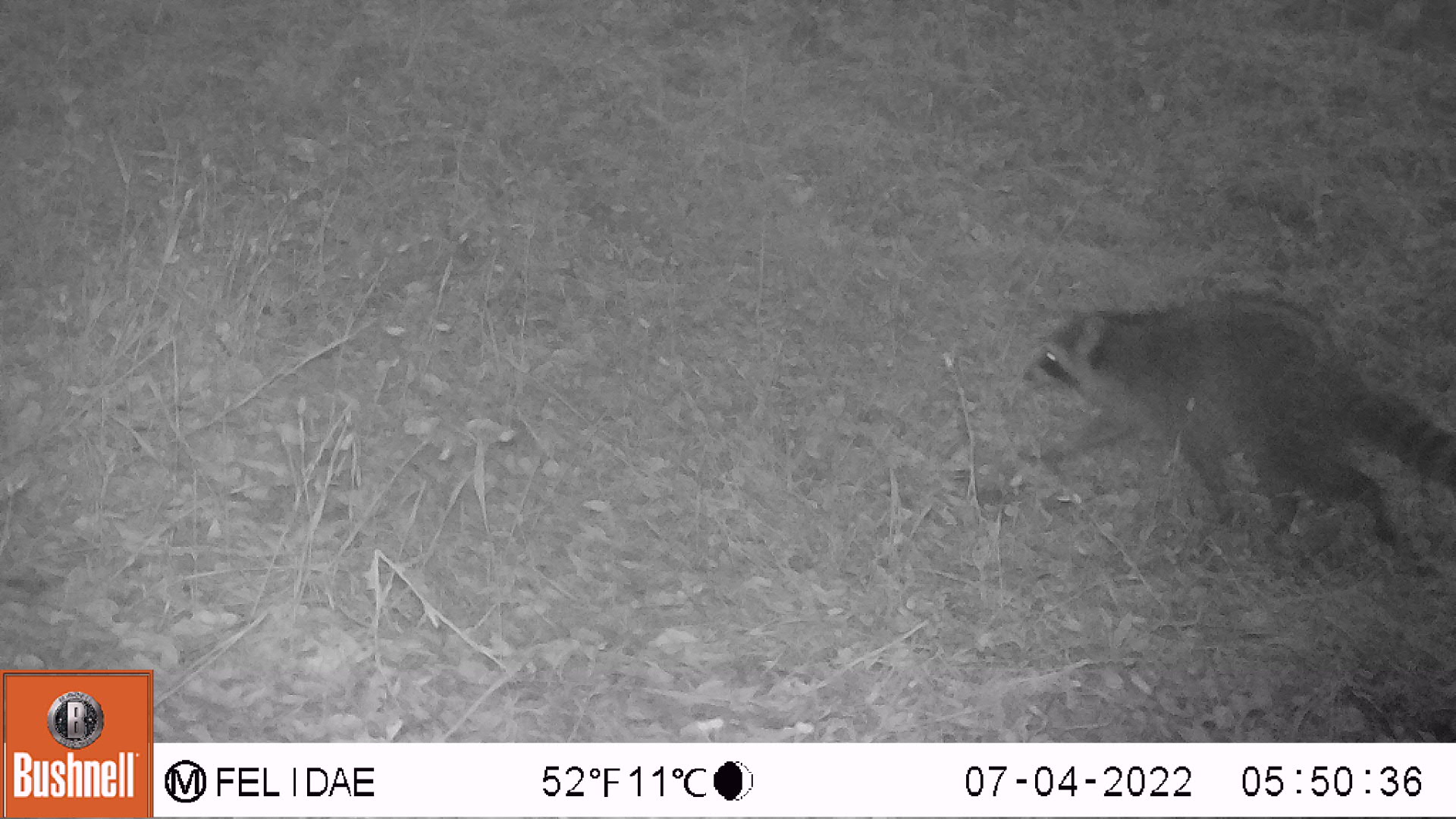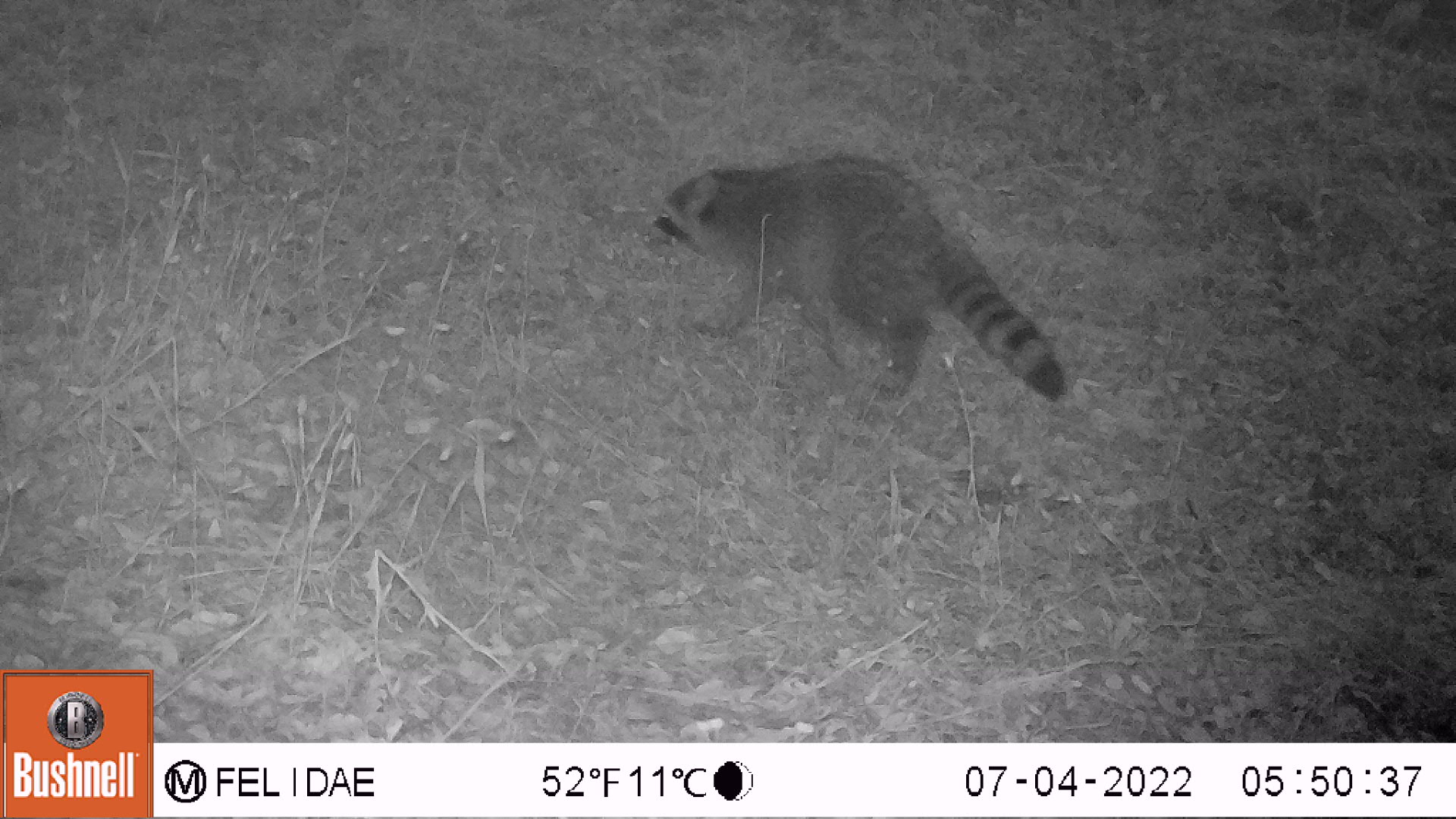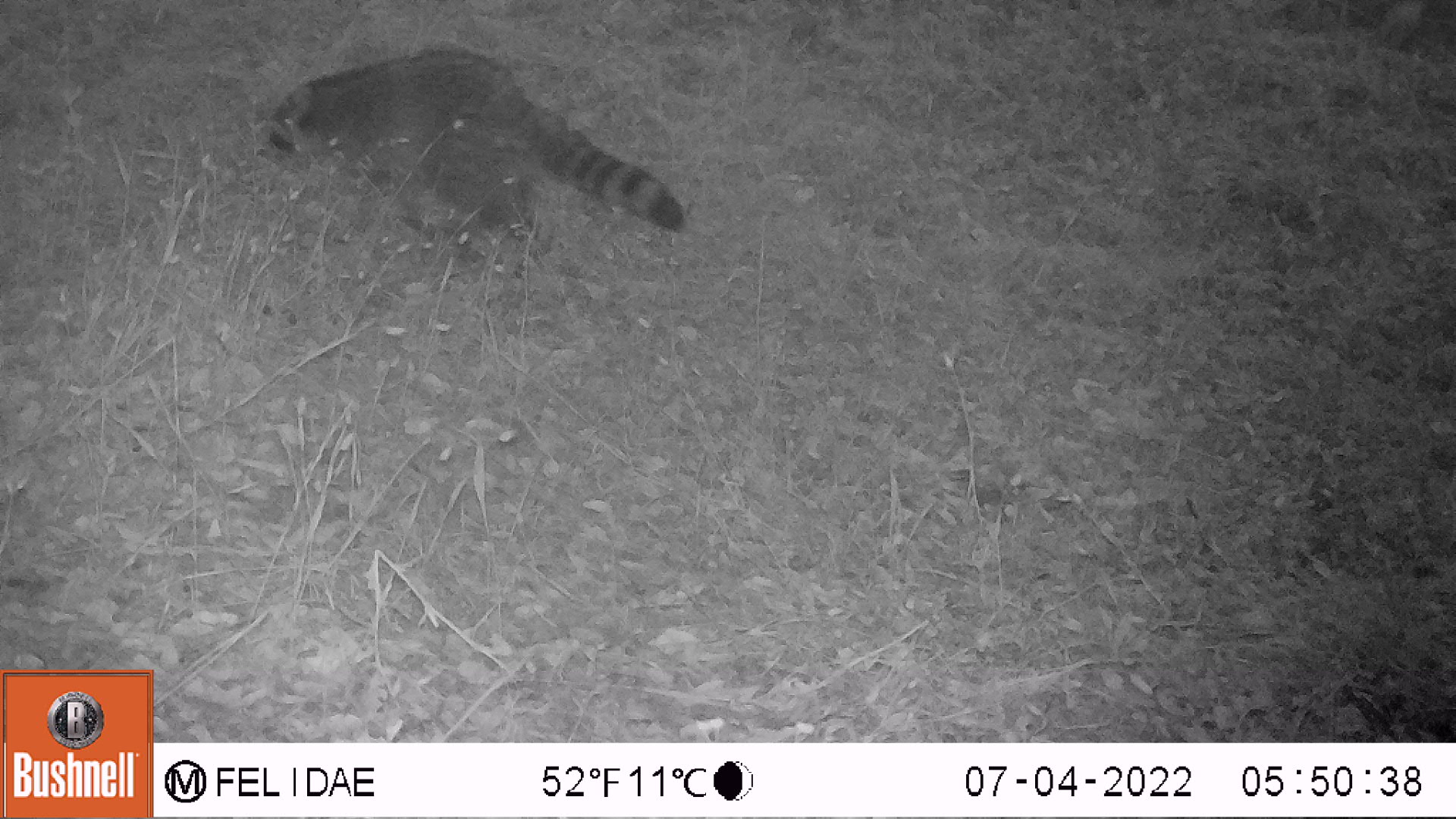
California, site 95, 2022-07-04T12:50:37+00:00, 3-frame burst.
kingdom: Animalia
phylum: Chordata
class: Mammalia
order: Carnivora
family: Procyonidae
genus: Procyon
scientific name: Procyon lotor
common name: raccoon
Raccoon (Procyon lotor).